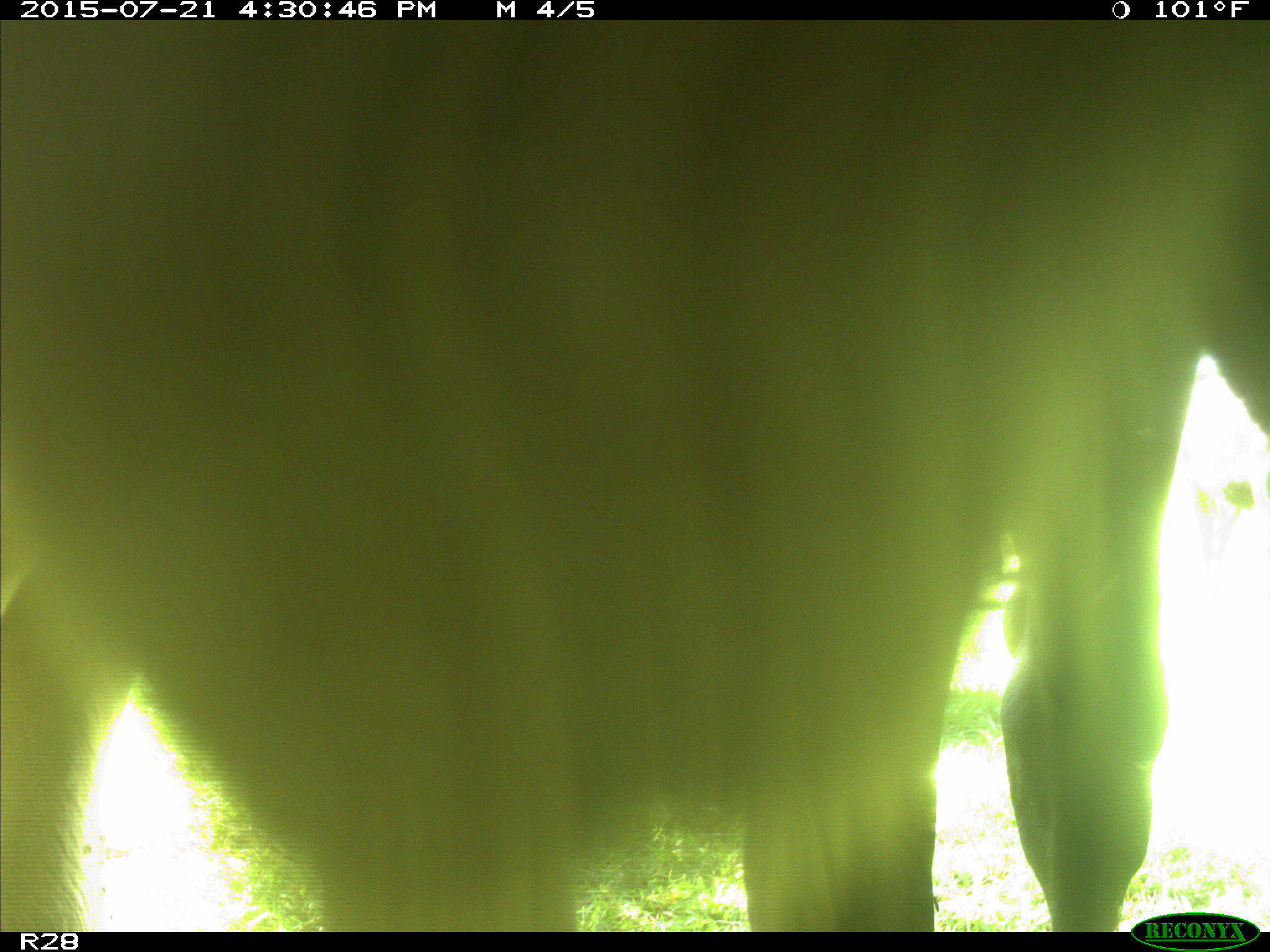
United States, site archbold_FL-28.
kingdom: Animalia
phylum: Chordata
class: Mammalia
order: Artiodactyla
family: Bovidae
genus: Bos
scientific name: Bos taurus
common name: domestic cow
Bos taurus (domestic cow).